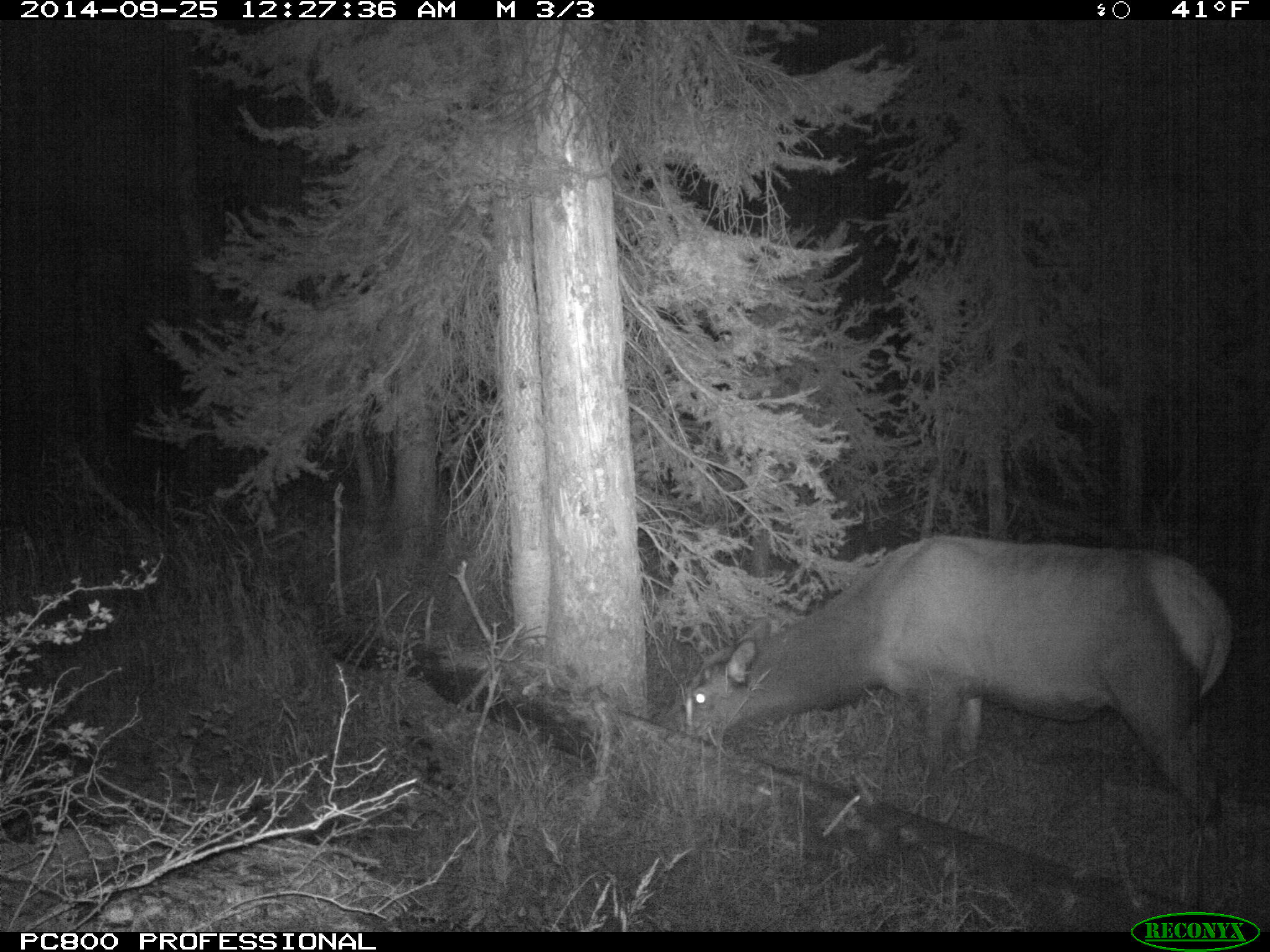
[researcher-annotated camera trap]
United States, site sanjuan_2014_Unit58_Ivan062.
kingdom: Animalia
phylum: Chordata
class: Mammalia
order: Artiodactyla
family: Cervidae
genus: Cervus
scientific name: Cervus elaphus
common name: red deer